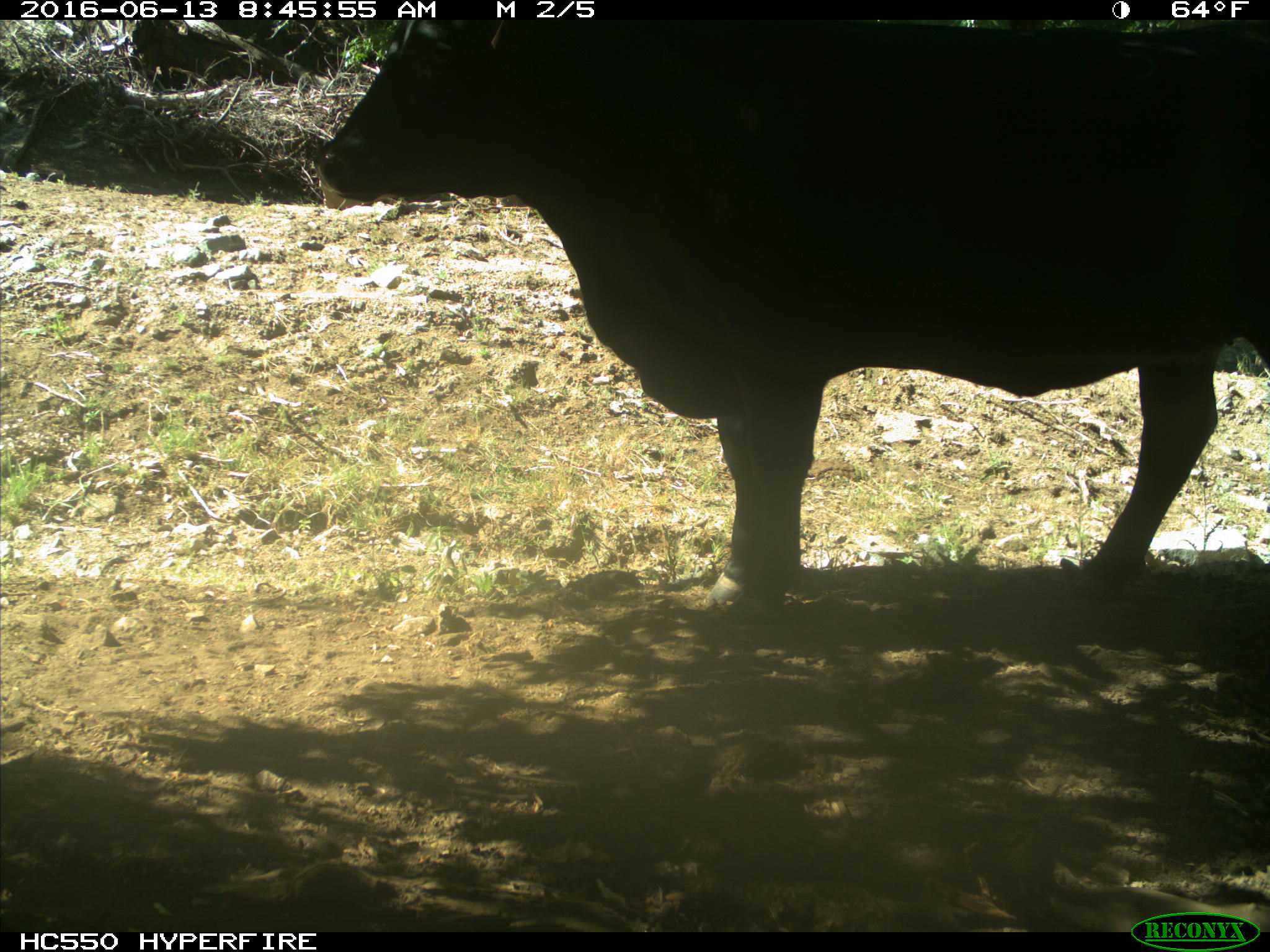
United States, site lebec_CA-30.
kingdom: Animalia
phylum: Chordata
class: Mammalia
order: Artiodactyla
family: Bovidae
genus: Bos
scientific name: Bos taurus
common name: domestic cow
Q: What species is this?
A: Bos taurus (domestic cow).